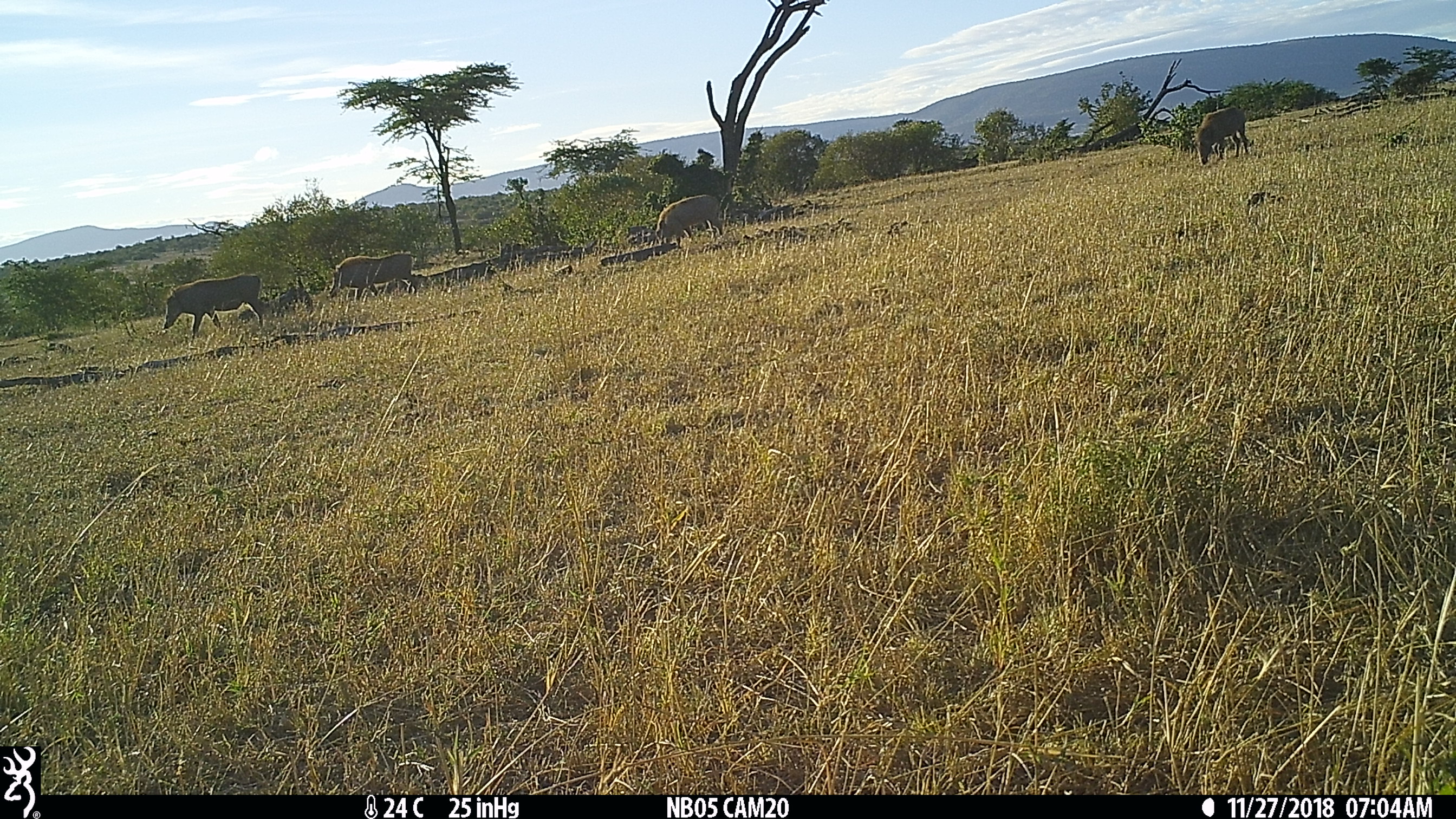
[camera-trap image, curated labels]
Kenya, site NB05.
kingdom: Animalia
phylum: Chordata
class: Mammalia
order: Artiodactyla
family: Suidae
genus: Phacochoerus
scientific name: Phacochoerus africanus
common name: common warthog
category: warthog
Warthog (common warthog) (Phacochoerus africanus).